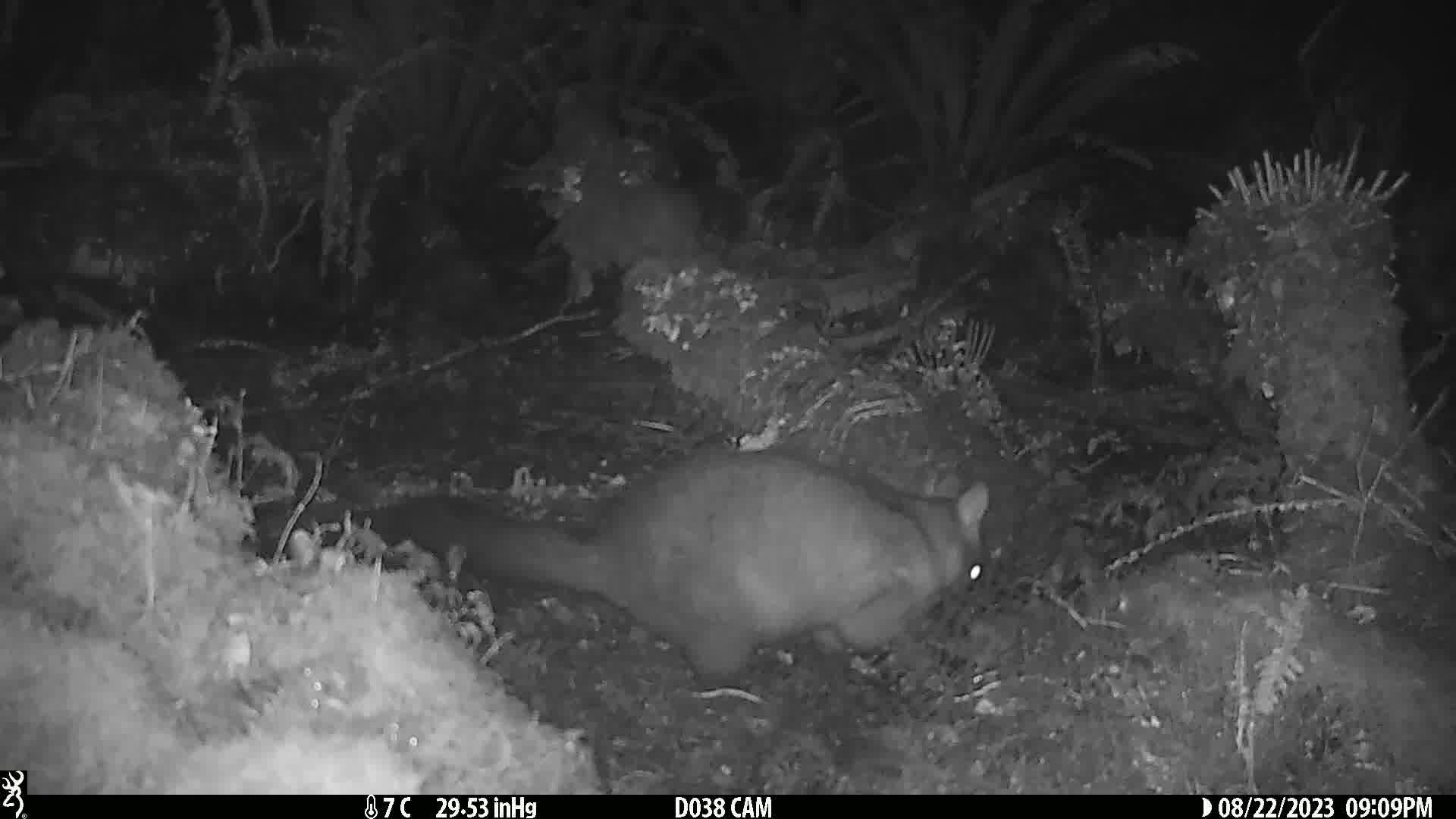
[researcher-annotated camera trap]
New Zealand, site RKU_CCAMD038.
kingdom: Animalia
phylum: Chordata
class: Mammalia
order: Diprotodontia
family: Phalangeridae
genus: Trichosurus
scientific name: Trichosurus vulpecula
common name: common brushtail possum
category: possum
Possum (common brushtail possum) (Trichosurus vulpecula).